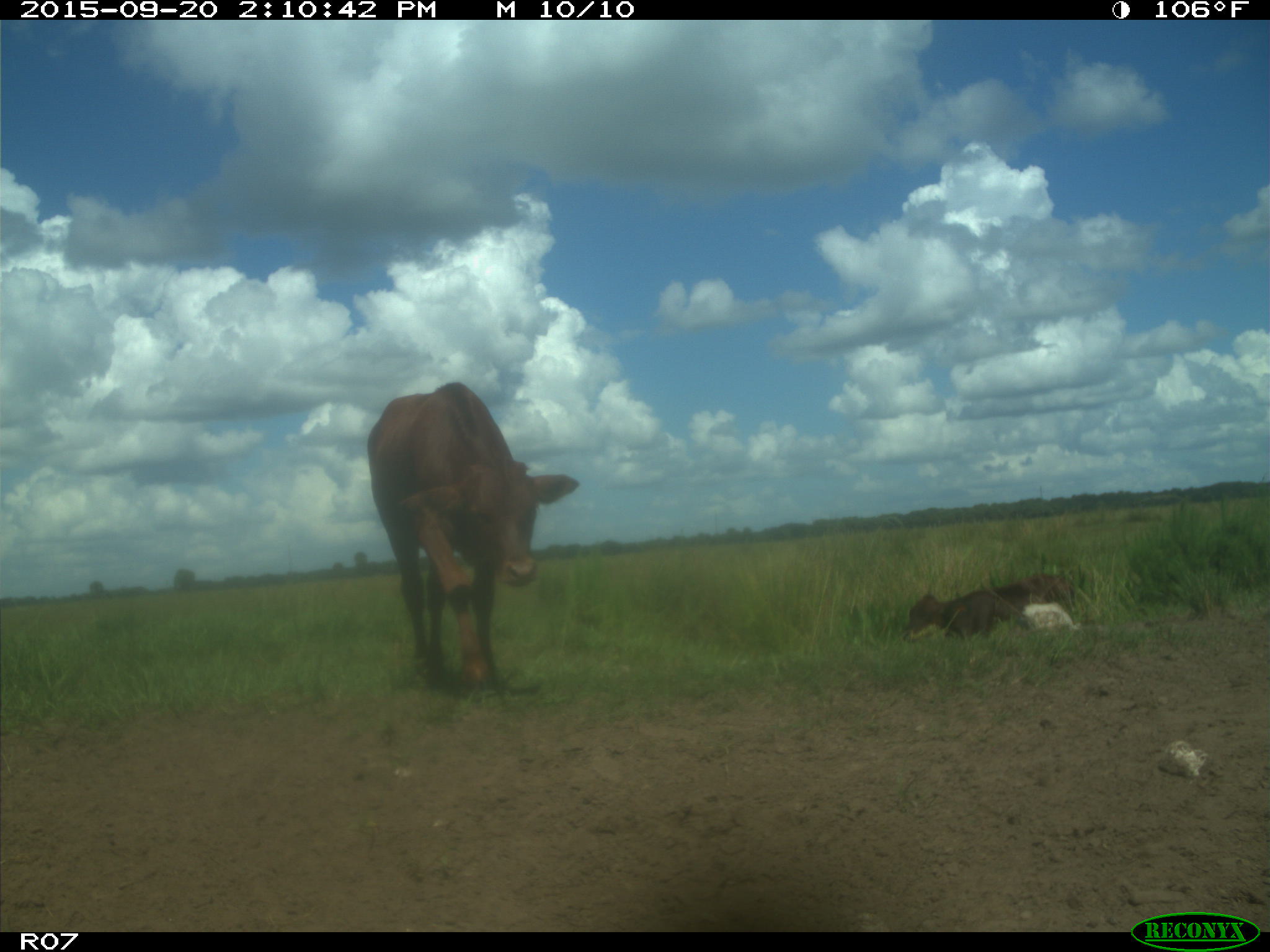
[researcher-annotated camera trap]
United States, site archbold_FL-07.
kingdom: Animalia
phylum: Chordata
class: Mammalia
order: Artiodactyla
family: Bovidae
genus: Bos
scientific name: Bos taurus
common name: domestic cow